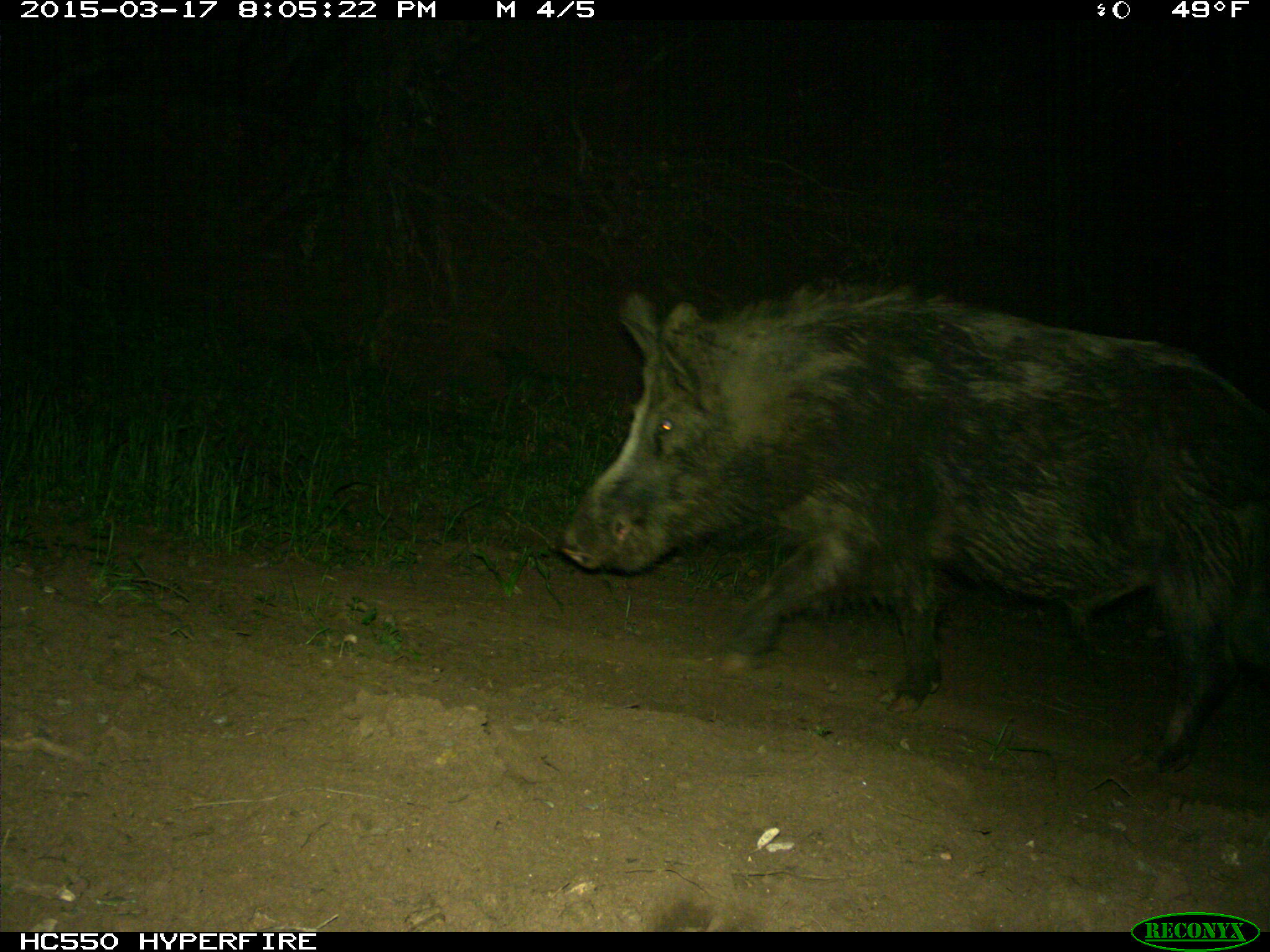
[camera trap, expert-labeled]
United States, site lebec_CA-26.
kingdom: Animalia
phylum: Chordata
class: Mammalia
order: Artiodactyla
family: Suidae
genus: Sus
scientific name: Sus scrofa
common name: wild boar